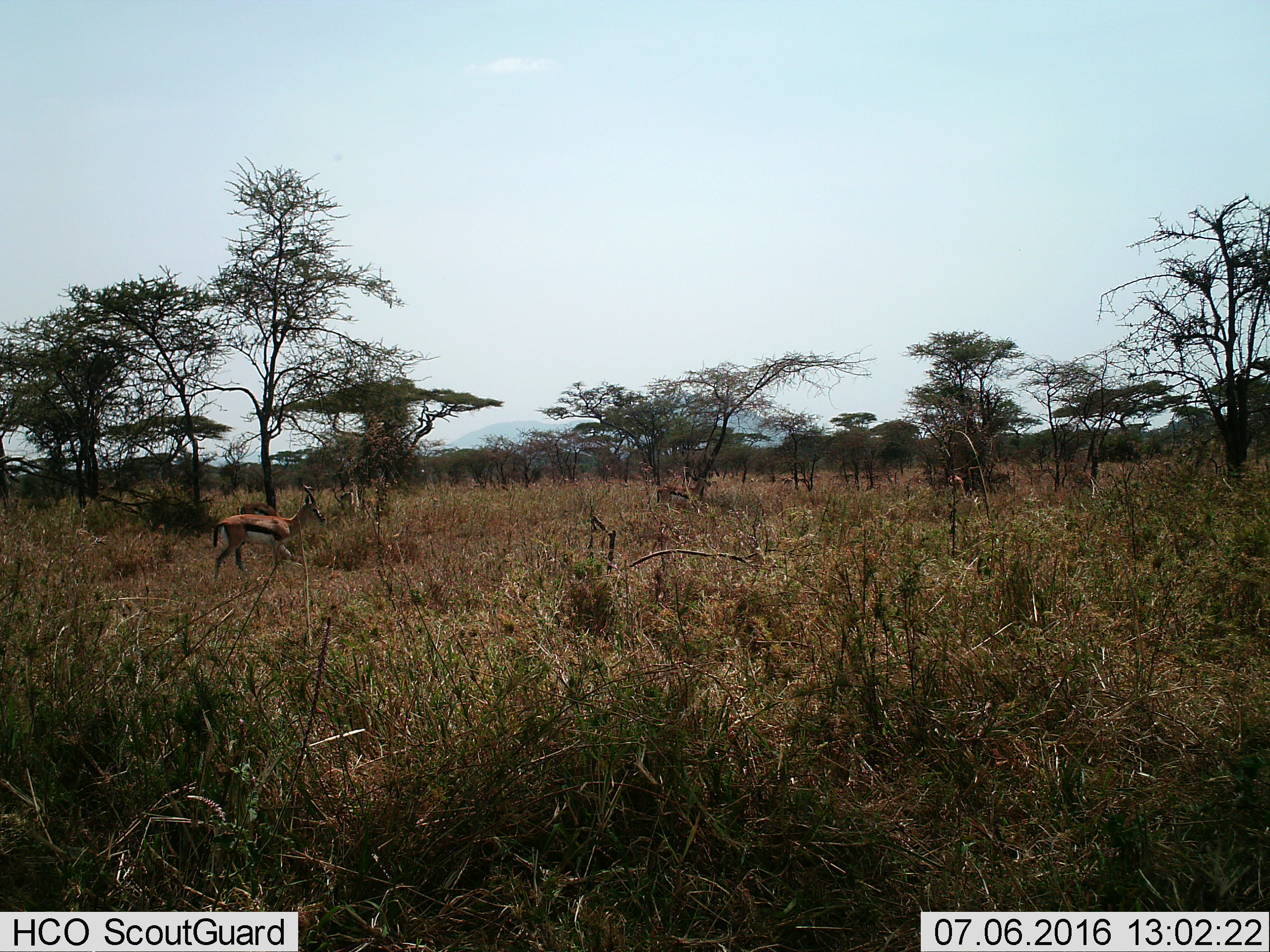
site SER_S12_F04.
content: unidentified animal